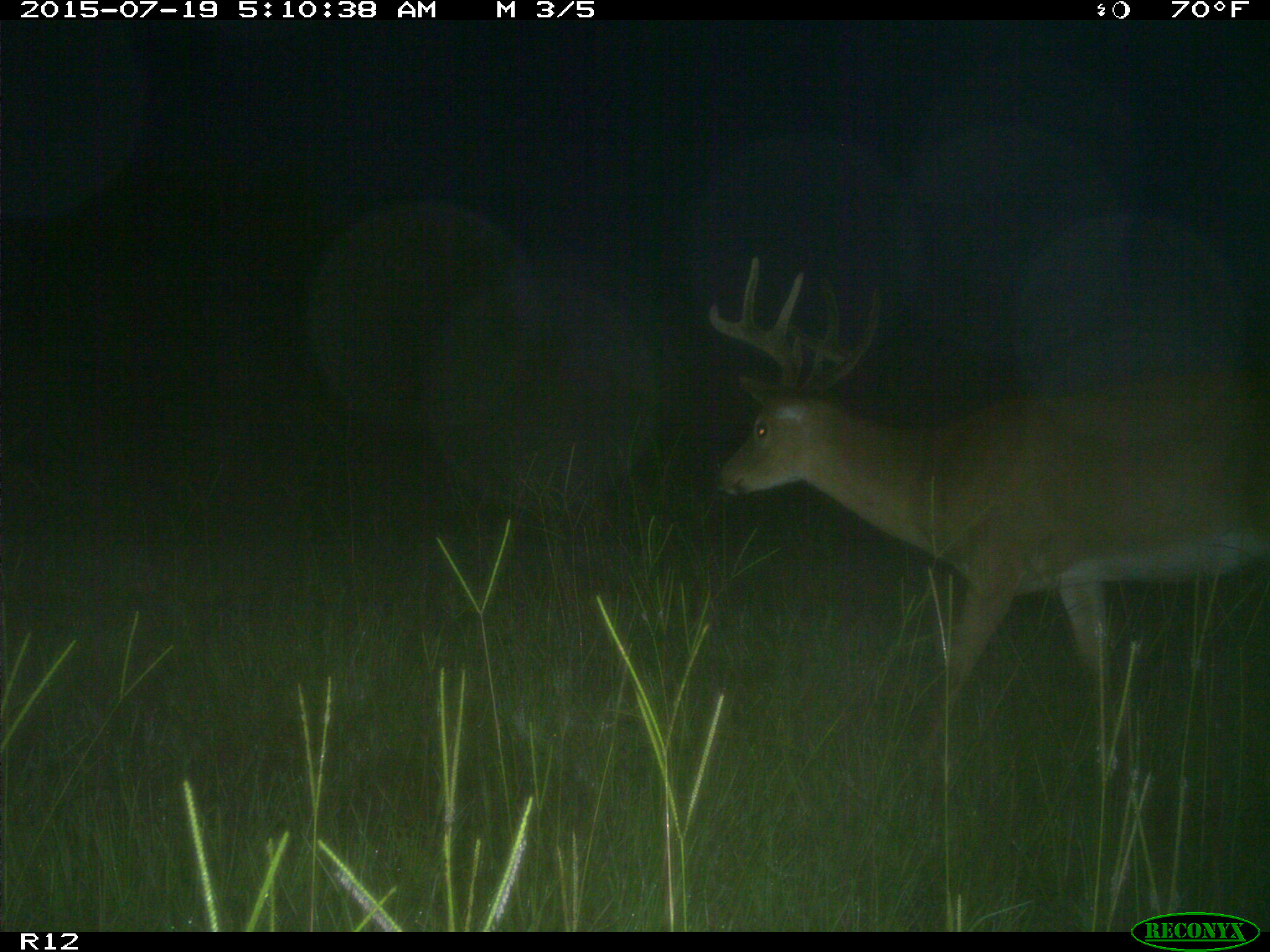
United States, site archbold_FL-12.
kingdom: Animalia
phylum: Chordata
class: Mammalia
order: Artiodactyla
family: Cervidae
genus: Odocoileus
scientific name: Odocoileus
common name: deer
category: unidentified deer